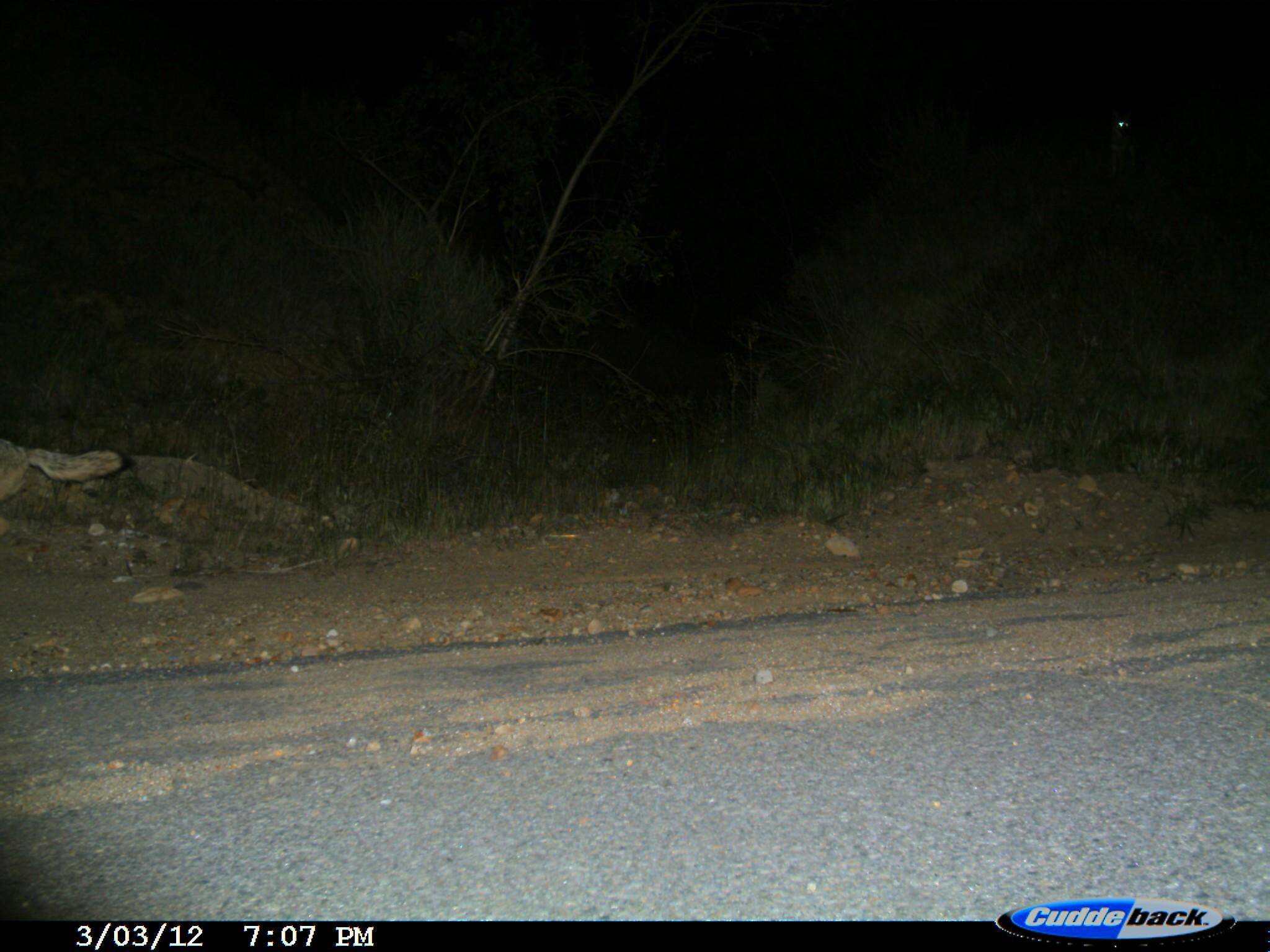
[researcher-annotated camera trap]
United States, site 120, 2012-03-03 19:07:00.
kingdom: Animalia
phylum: Chordata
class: Mammalia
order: Carnivora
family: Canidae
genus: Canis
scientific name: Canis latrans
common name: coyote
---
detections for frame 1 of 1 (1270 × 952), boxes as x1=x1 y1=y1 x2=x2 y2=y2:
coyote: x1=0 y1=424 x2=148 y2=555